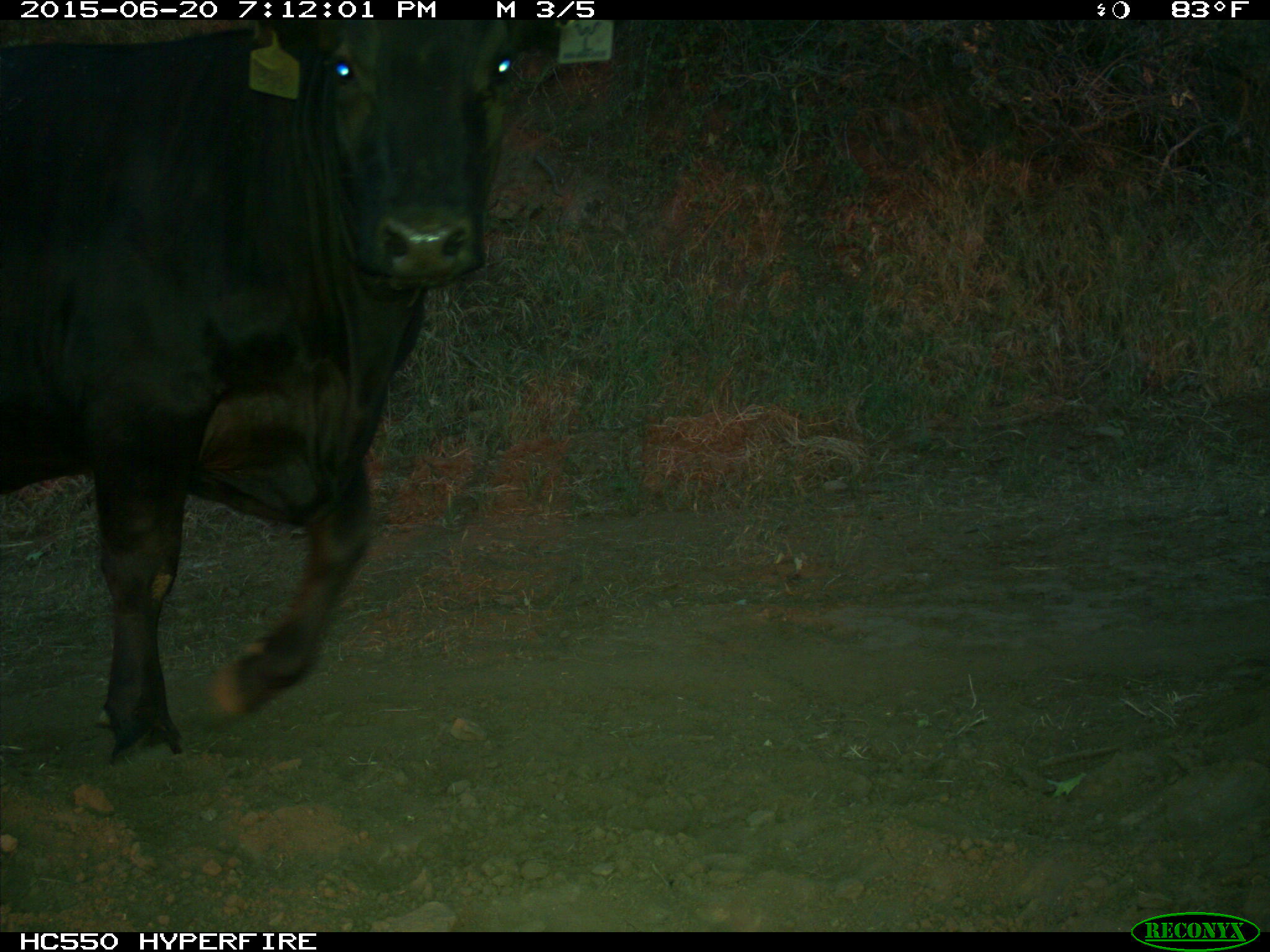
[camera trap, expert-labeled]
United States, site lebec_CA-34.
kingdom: Animalia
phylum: Chordata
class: Mammalia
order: Artiodactyla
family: Bovidae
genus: Bos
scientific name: Bos taurus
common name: domestic cow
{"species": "Bos taurus (domestic cow)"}